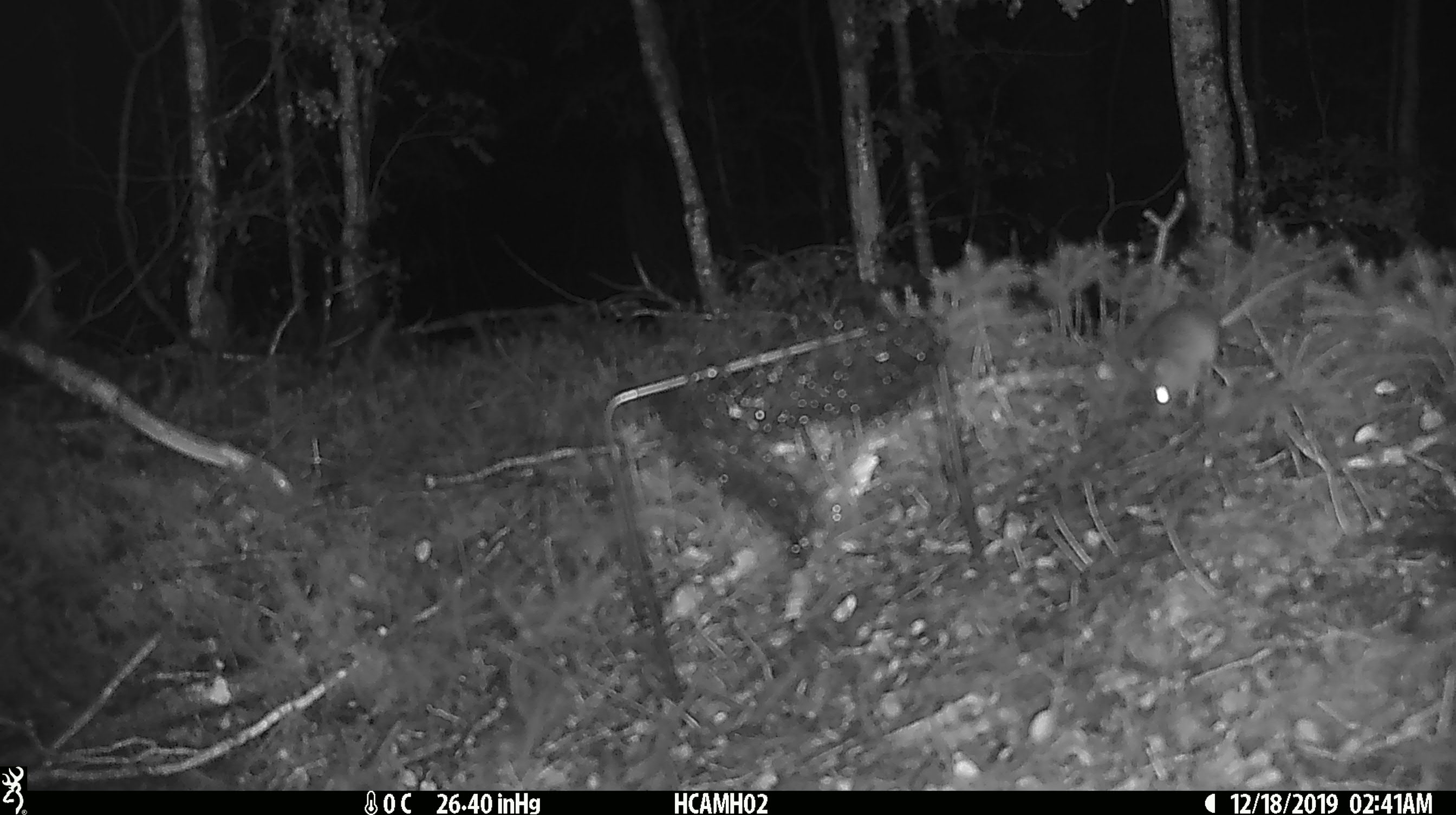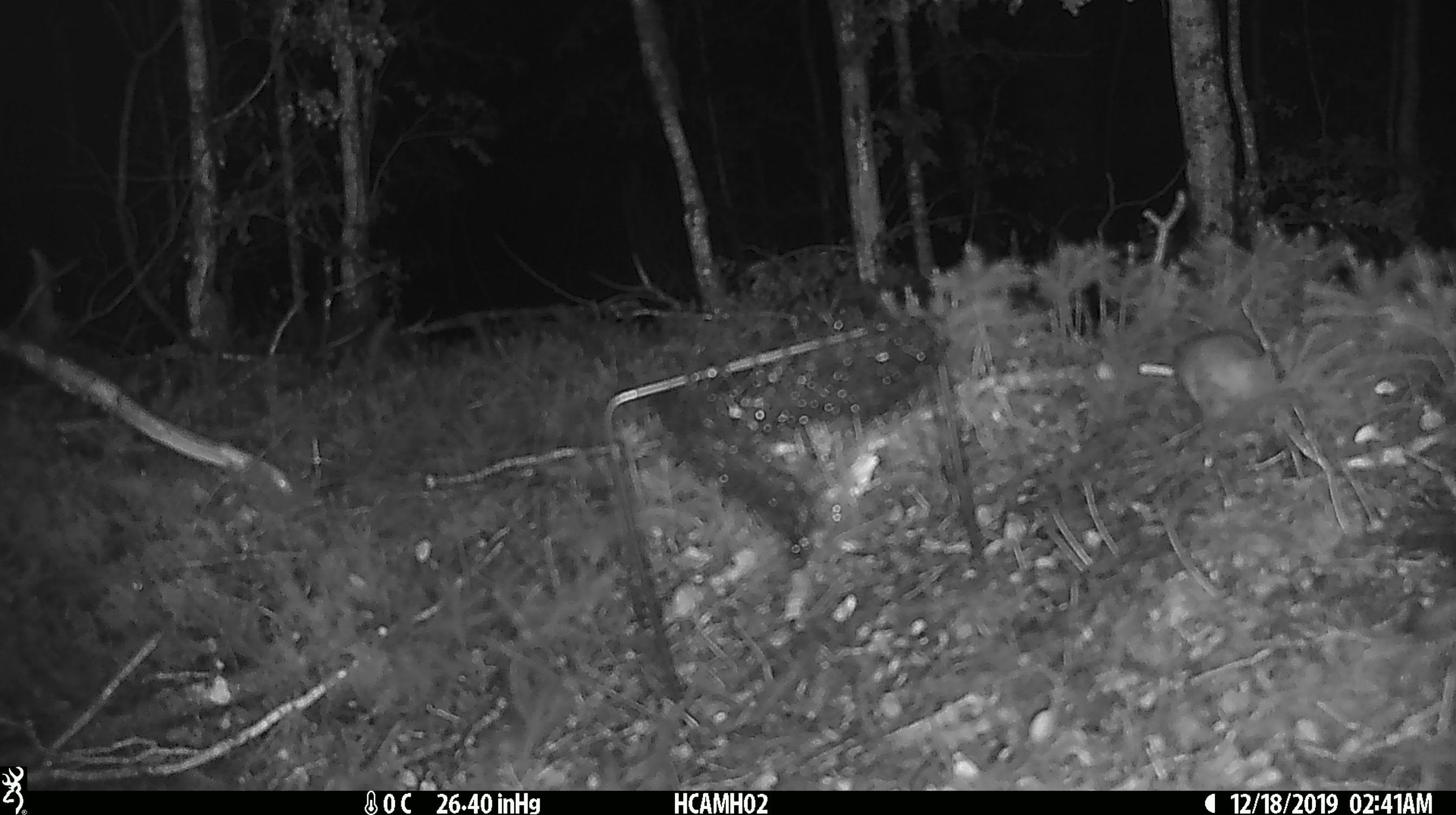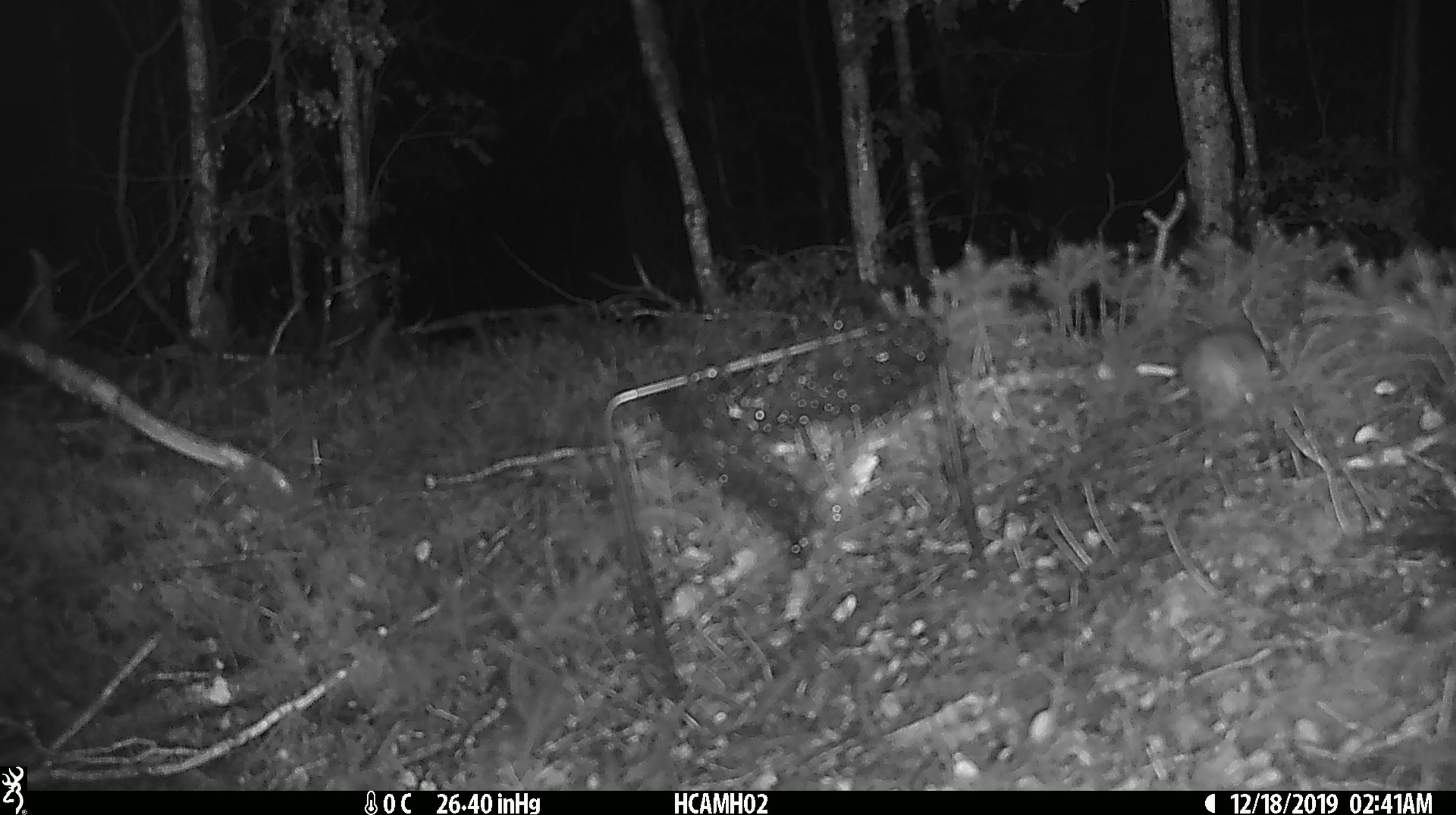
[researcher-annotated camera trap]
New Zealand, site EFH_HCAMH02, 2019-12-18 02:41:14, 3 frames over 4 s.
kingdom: Animalia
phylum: Chordata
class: Mammalia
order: Rodentia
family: Muridae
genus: Mus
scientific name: Mus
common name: mouse